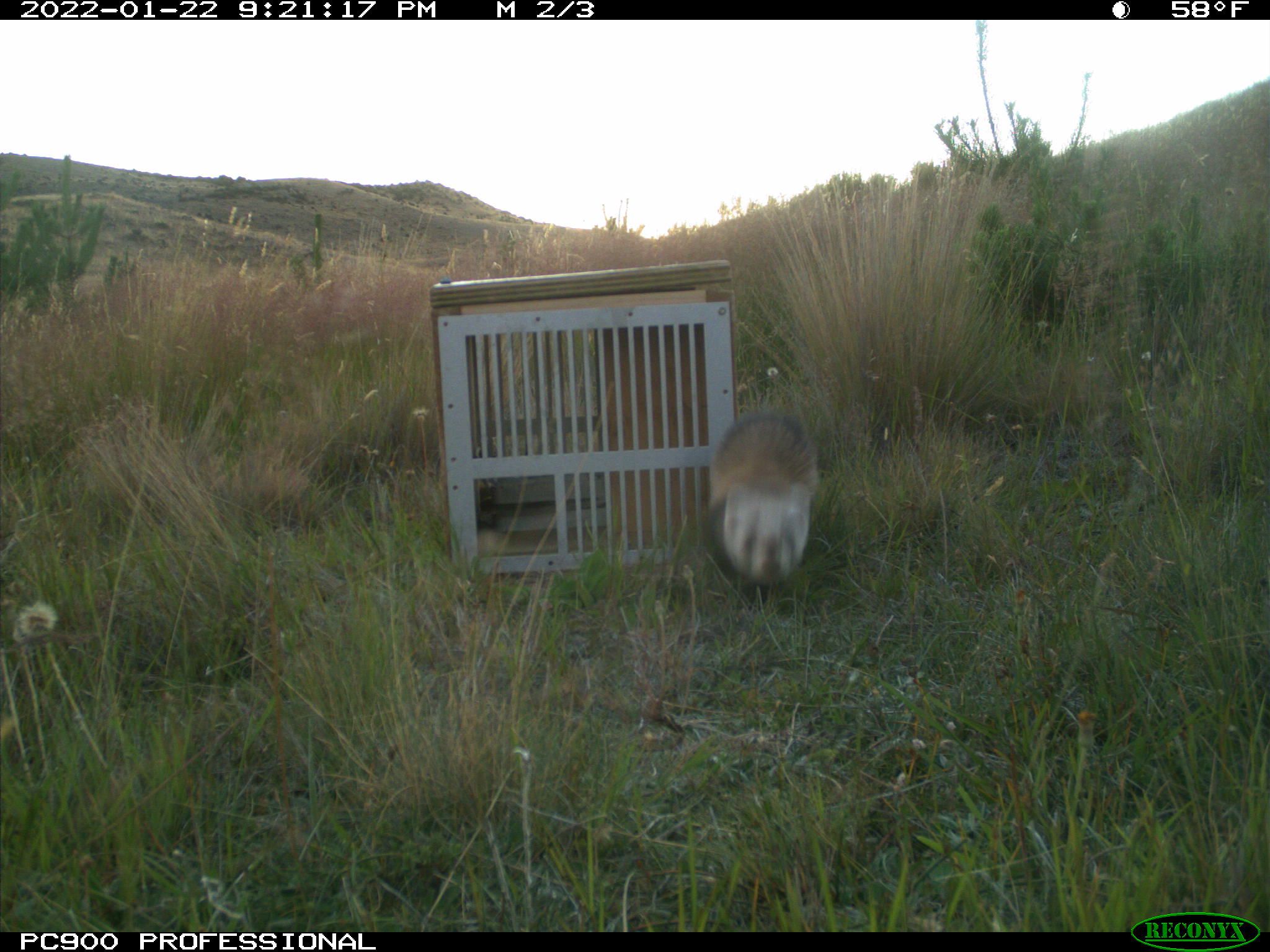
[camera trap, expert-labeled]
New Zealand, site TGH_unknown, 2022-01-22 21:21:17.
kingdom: Animalia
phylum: Chordata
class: Mammalia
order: Carnivora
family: Mustelidae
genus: Mustela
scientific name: Mustela furo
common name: ferret